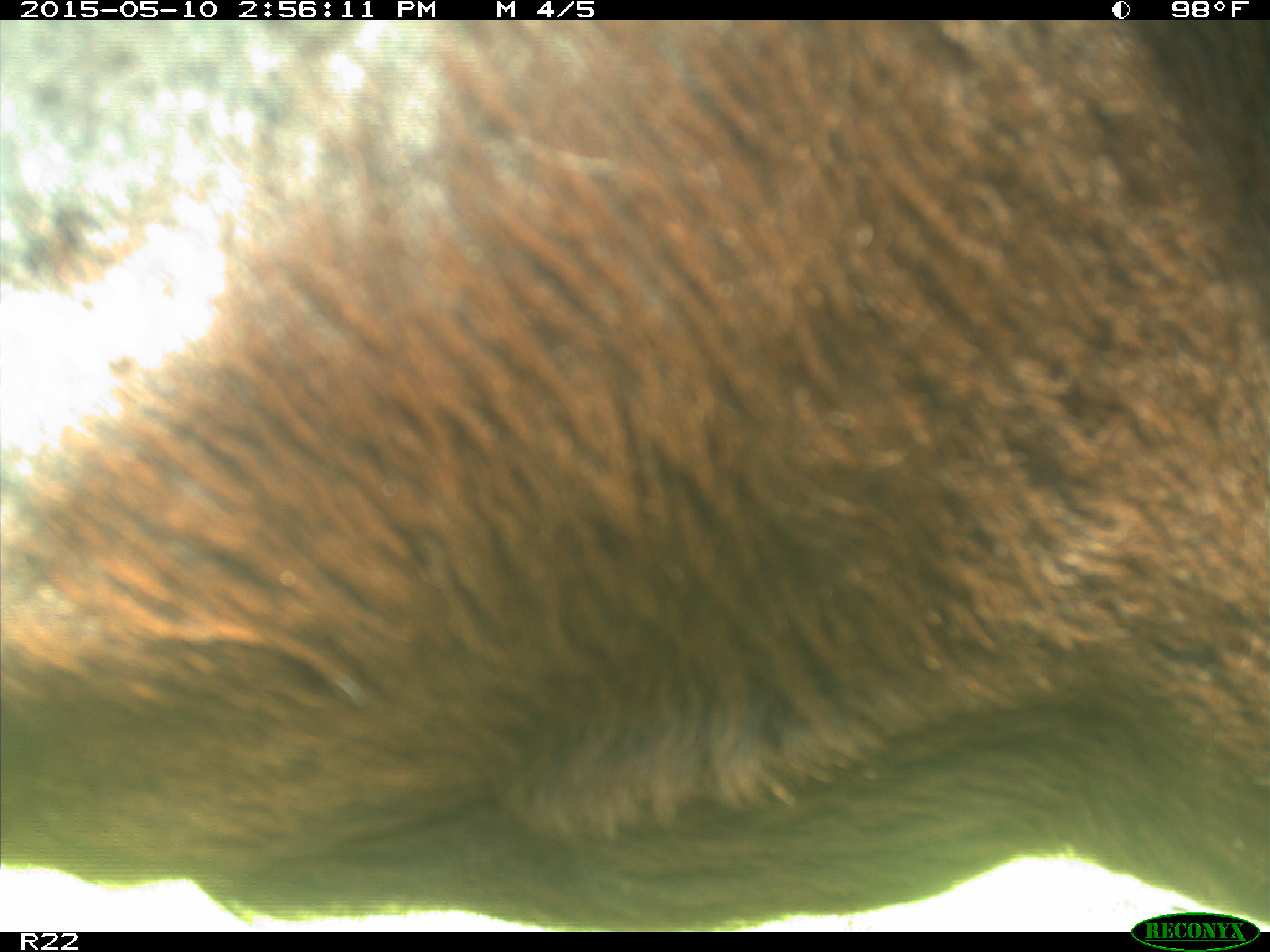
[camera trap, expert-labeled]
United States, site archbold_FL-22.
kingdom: Animalia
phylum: Chordata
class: Mammalia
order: Artiodactyla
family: Bovidae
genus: Bos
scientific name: Bos taurus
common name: domestic cow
Bos taurus (domestic cow).